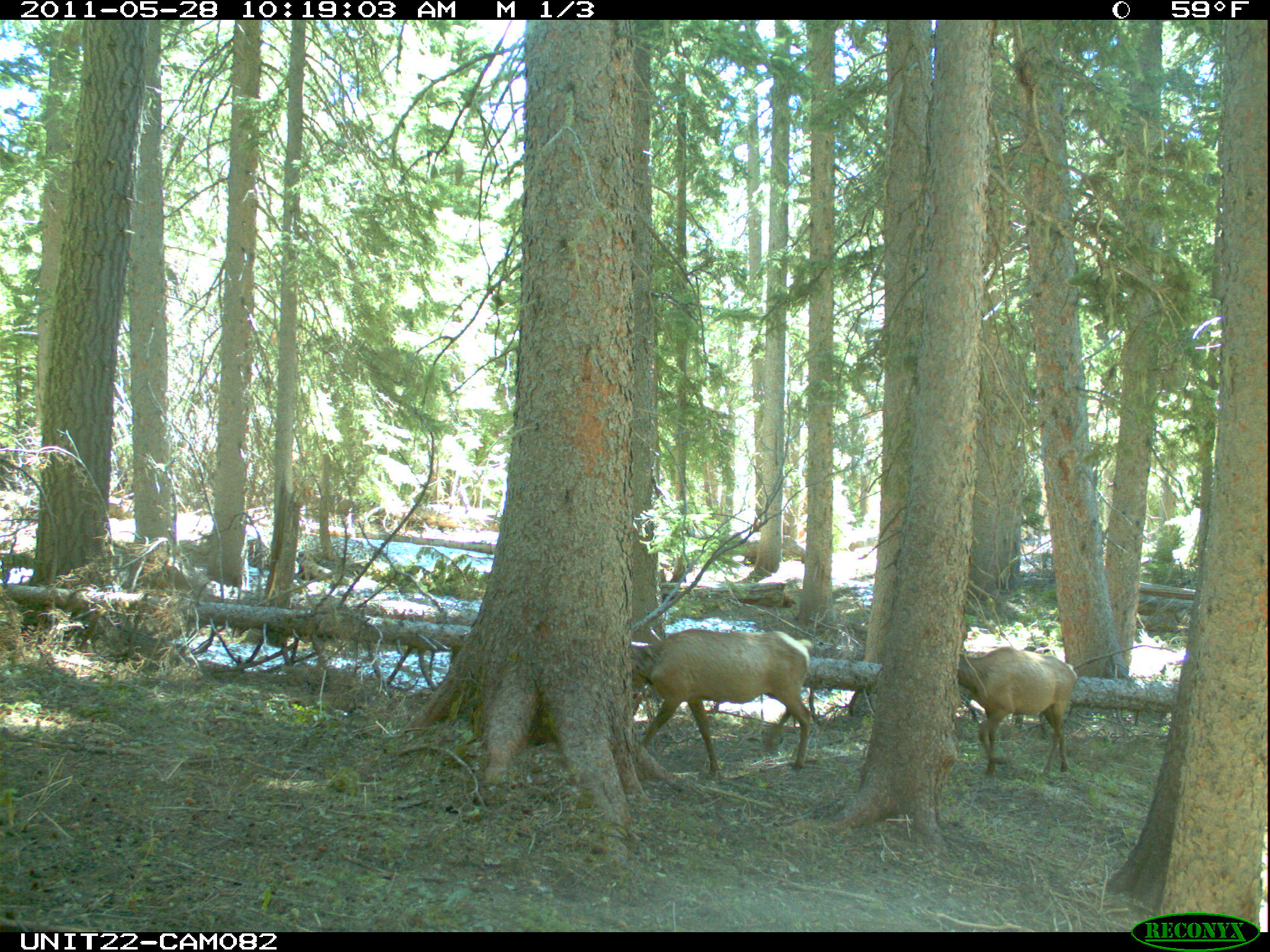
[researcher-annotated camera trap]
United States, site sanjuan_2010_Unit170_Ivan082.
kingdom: Animalia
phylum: Chordata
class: Mammalia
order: Artiodactyla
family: Cervidae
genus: Cervus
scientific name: Cervus elaphus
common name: red deer